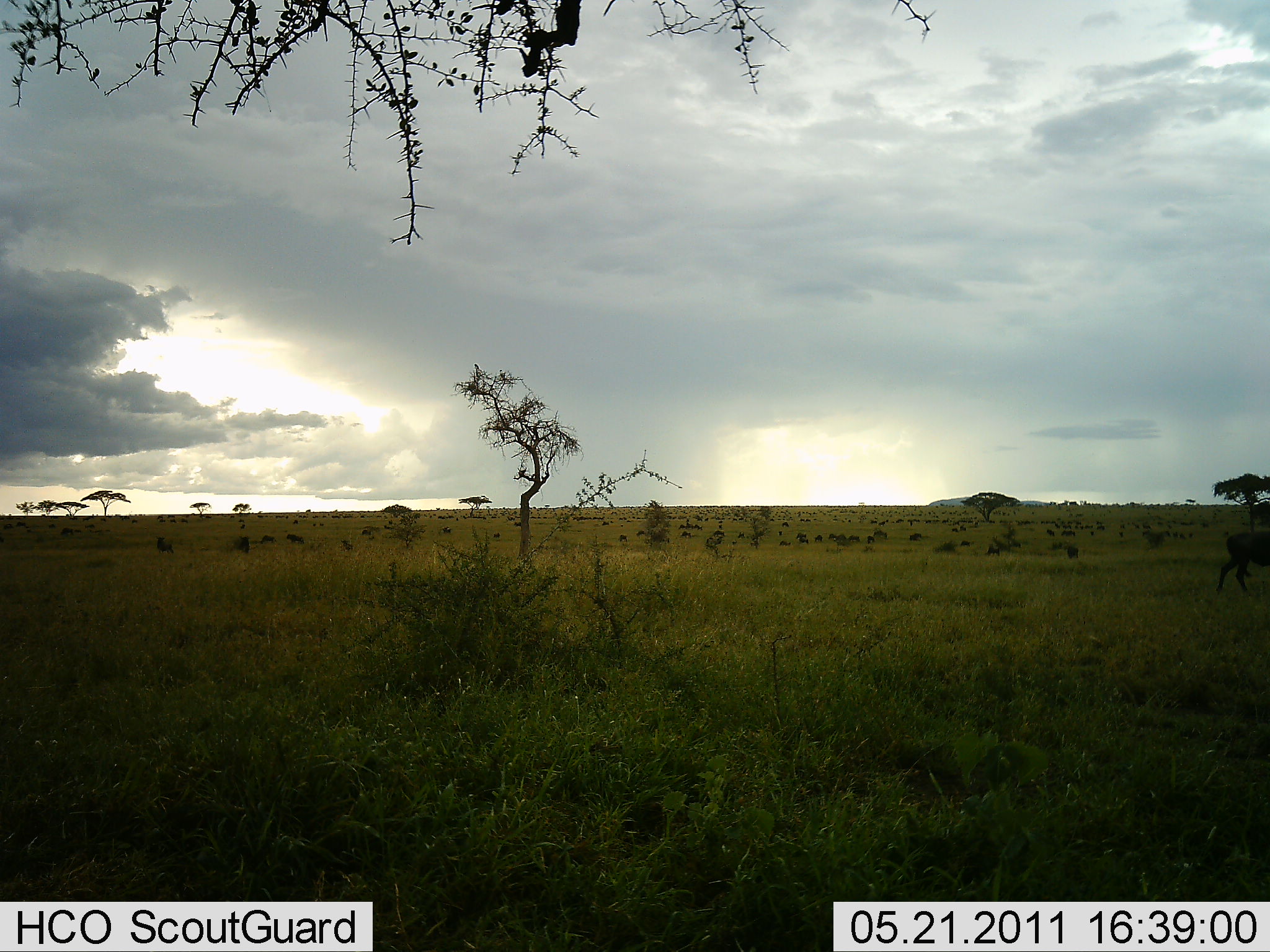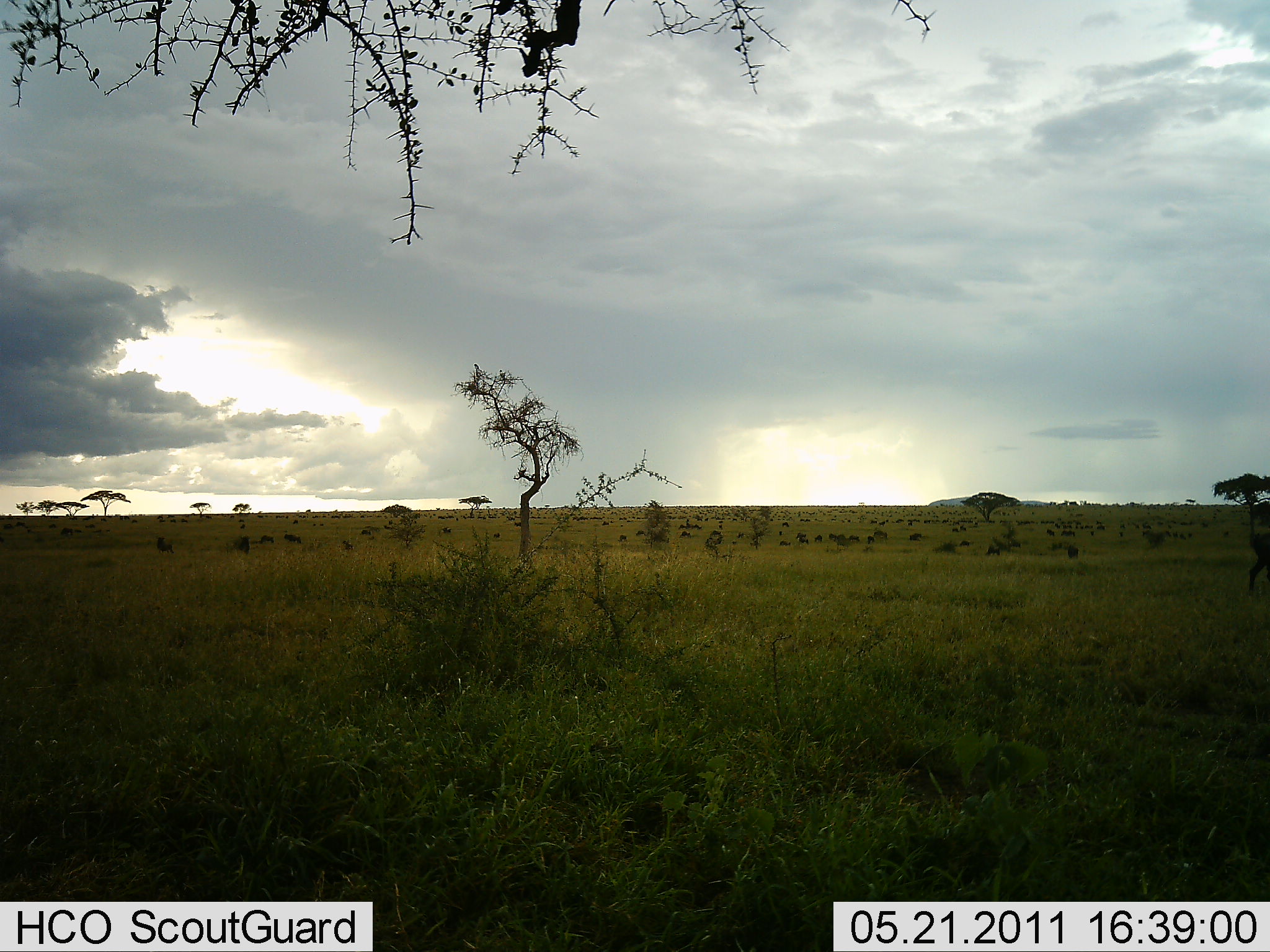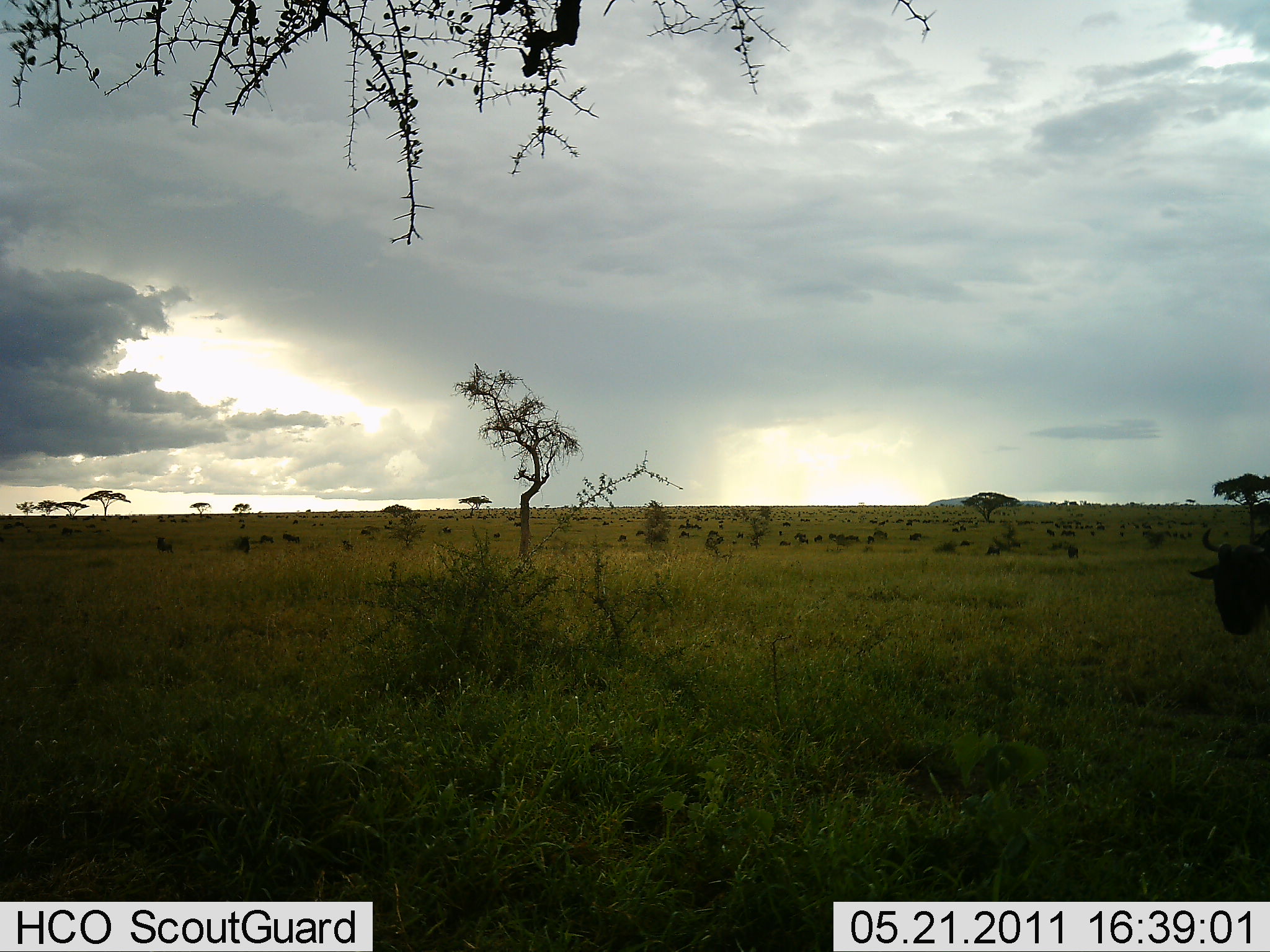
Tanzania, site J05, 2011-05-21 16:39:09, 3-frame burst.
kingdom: Animalia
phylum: Chordata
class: Mammalia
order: Artiodactyla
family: Bovidae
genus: Connochaetes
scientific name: Connochaetes taurinus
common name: blue wildebeest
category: wildebeest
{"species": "wildebeest (blue wildebeest) (Connochaetes taurinus)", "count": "2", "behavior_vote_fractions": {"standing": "12%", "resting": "0%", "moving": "88%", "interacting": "0%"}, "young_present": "0%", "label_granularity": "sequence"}